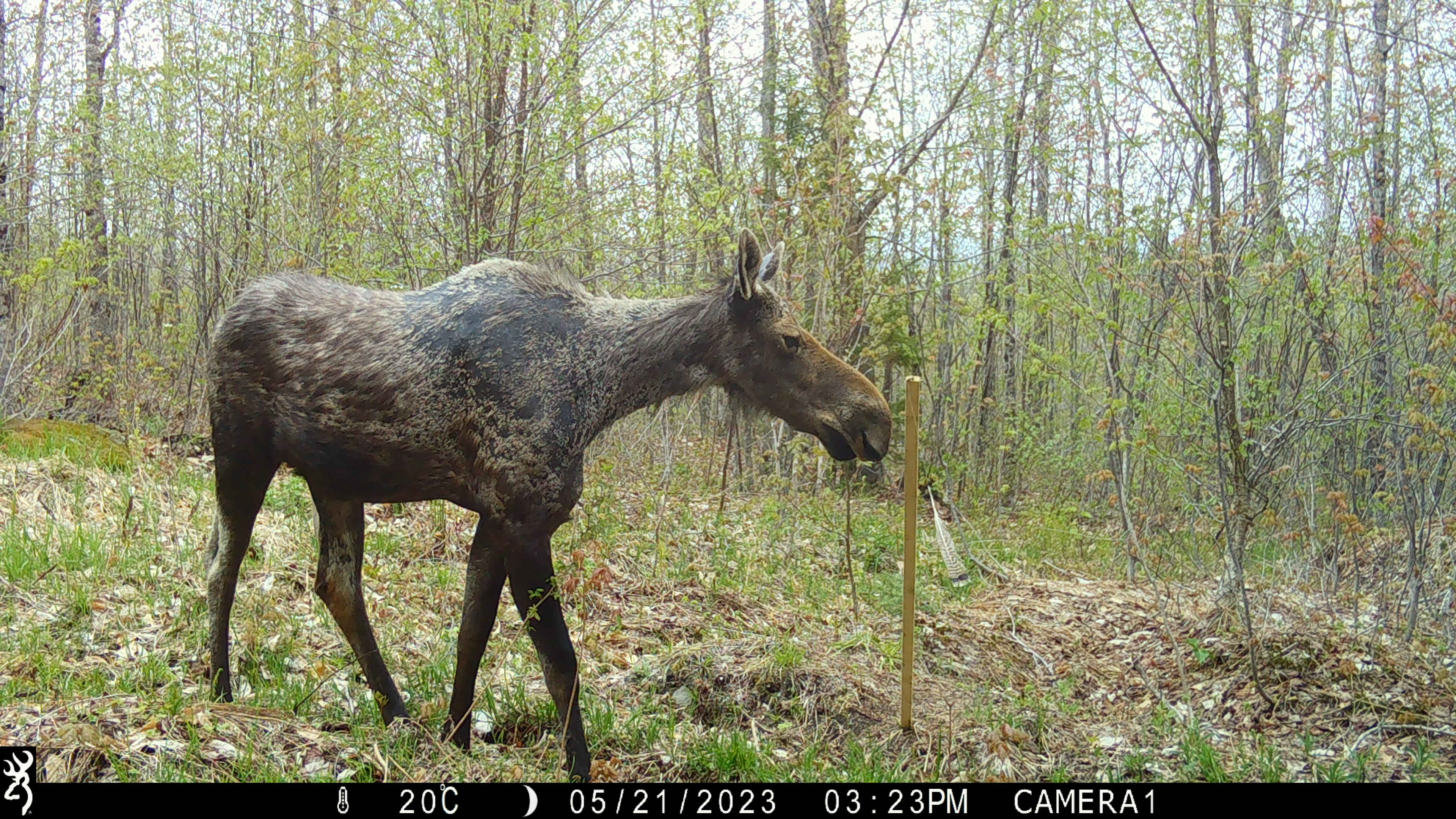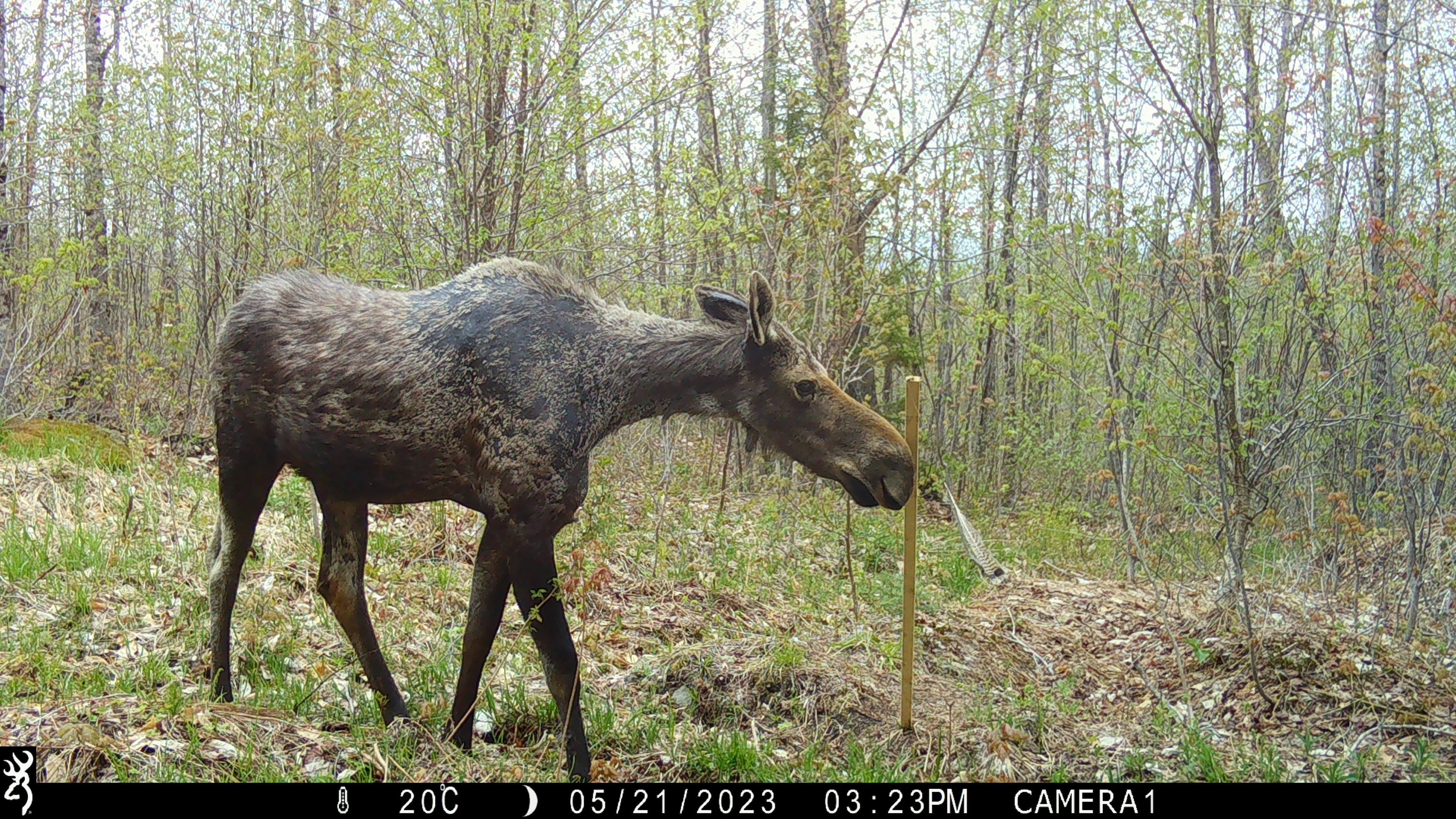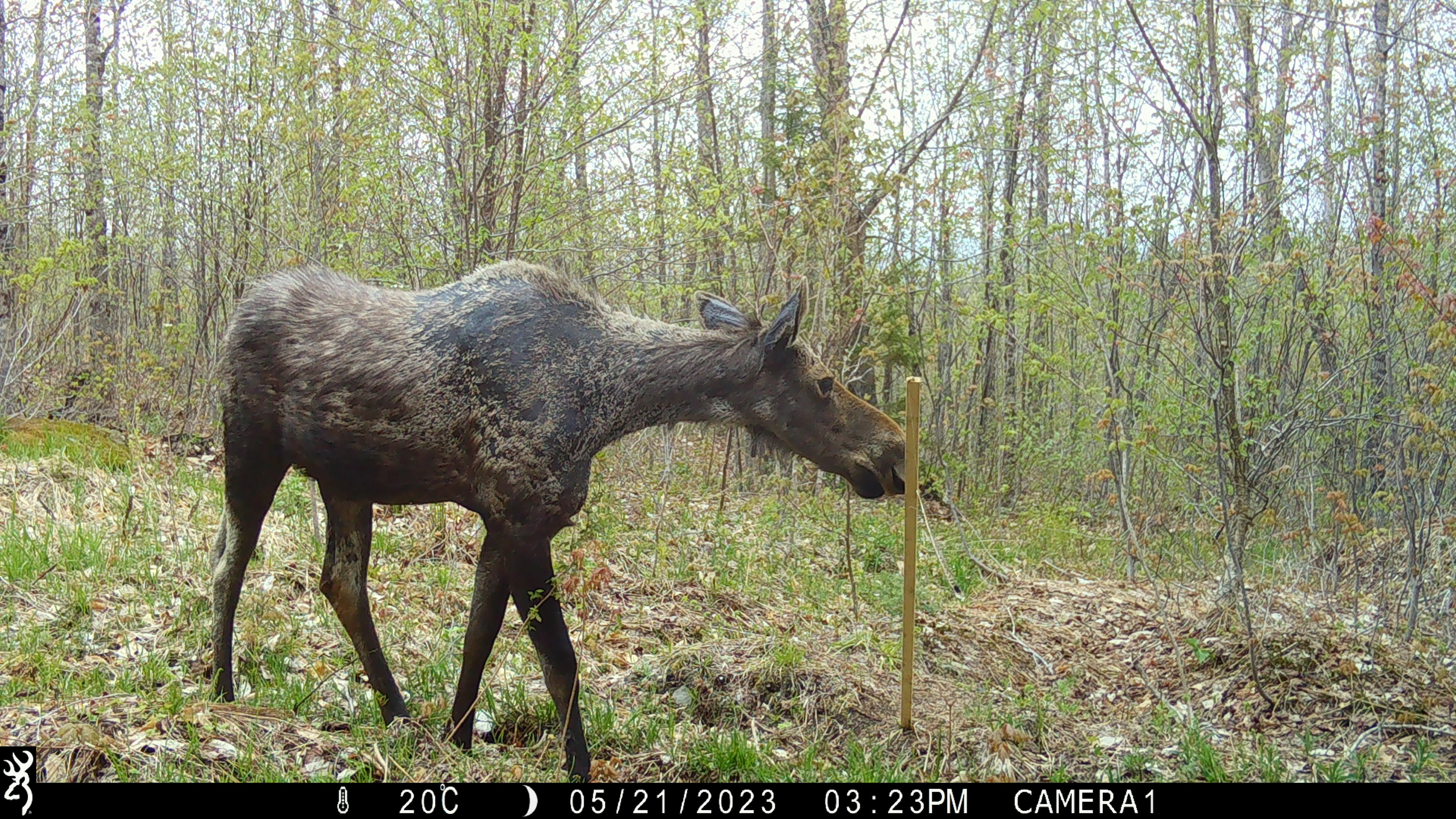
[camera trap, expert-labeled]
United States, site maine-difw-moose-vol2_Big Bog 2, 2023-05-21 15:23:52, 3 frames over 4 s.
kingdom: Animalia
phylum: Chordata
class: Mammalia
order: Artiodactyla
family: Cervidae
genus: Alces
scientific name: Alces alces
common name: moose